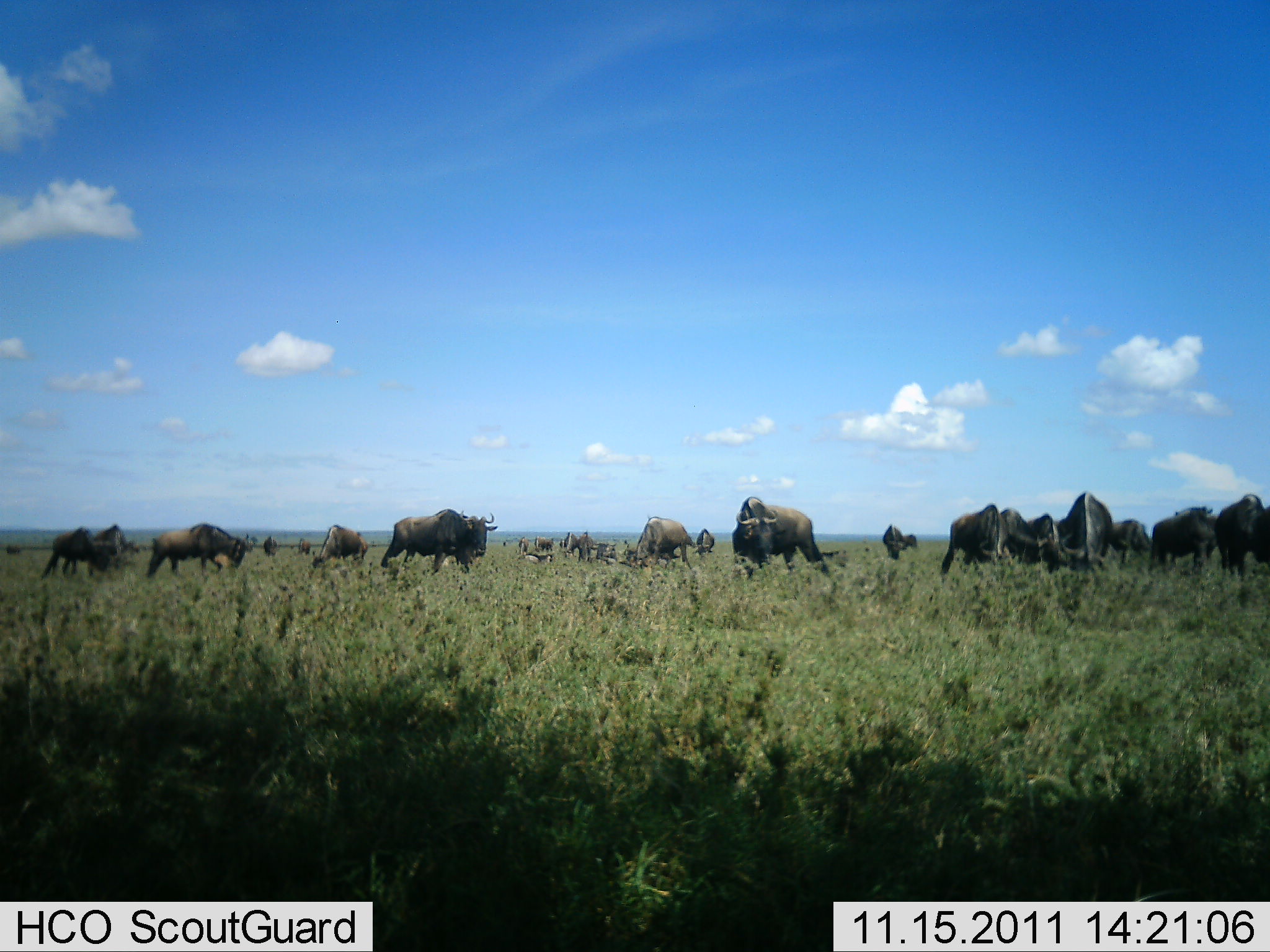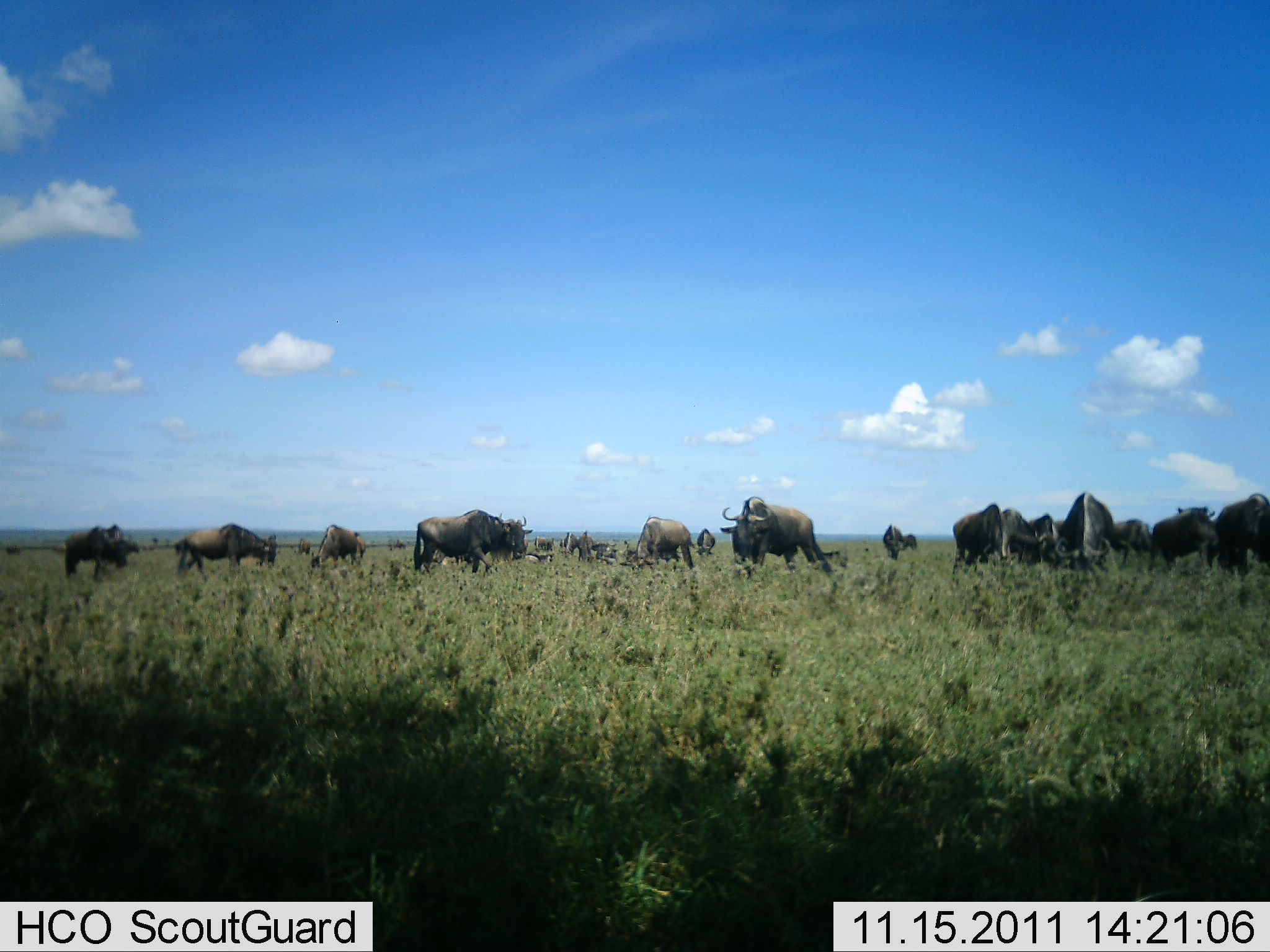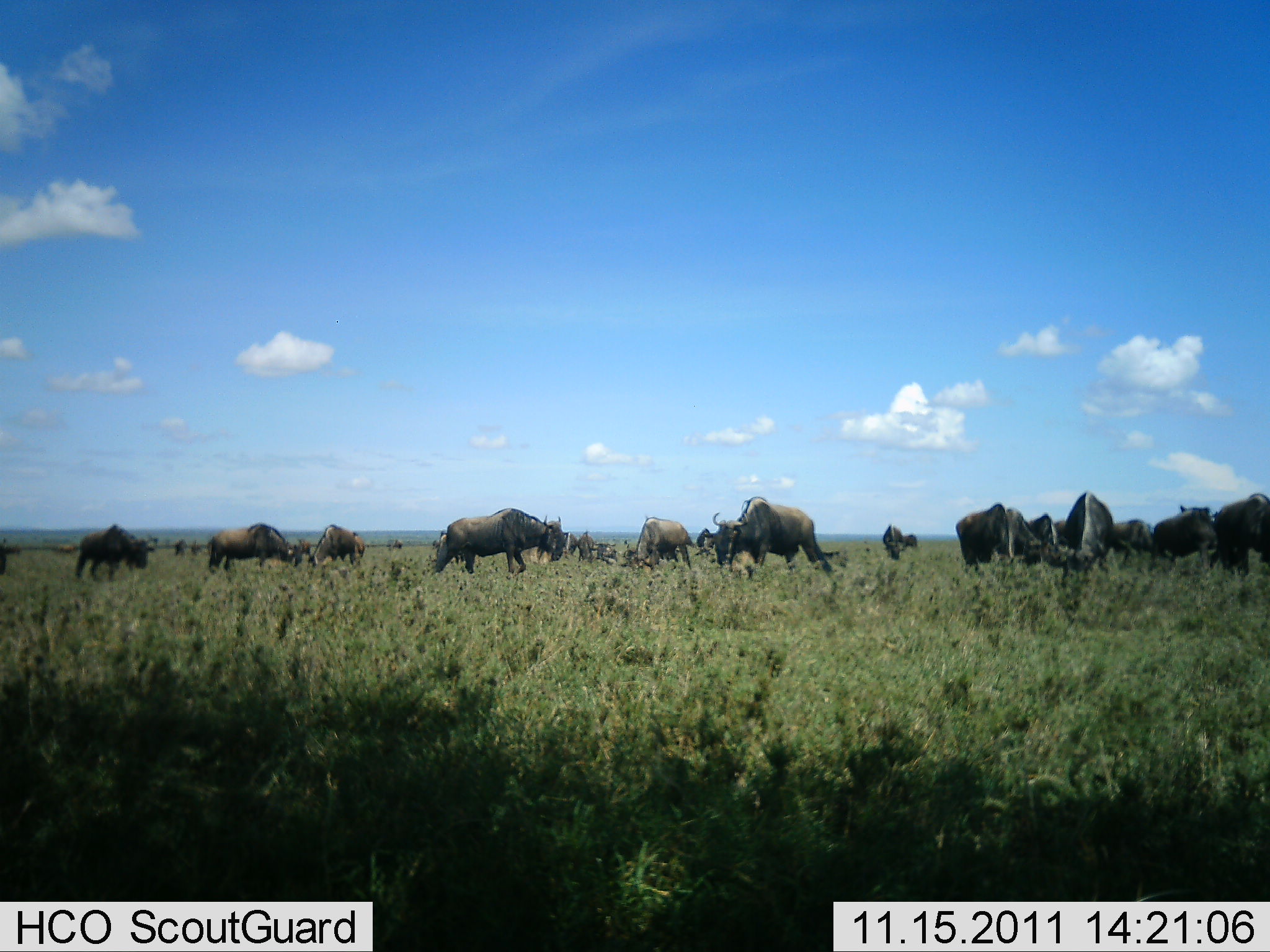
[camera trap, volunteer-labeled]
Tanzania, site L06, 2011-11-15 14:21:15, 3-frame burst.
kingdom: Animalia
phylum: Chordata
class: Mammalia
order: Artiodactyla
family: Bovidae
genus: Connochaetes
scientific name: Connochaetes taurinus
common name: blue wildebeest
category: wildebeest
Wildebeest (blue wildebeest) (Connochaetes taurinus), count 11-50. Behavior (volunteer vote fractions): standing 70%, resting 10%, moving 40%, interacting 0%. Young present (vote fraction): 0%. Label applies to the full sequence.